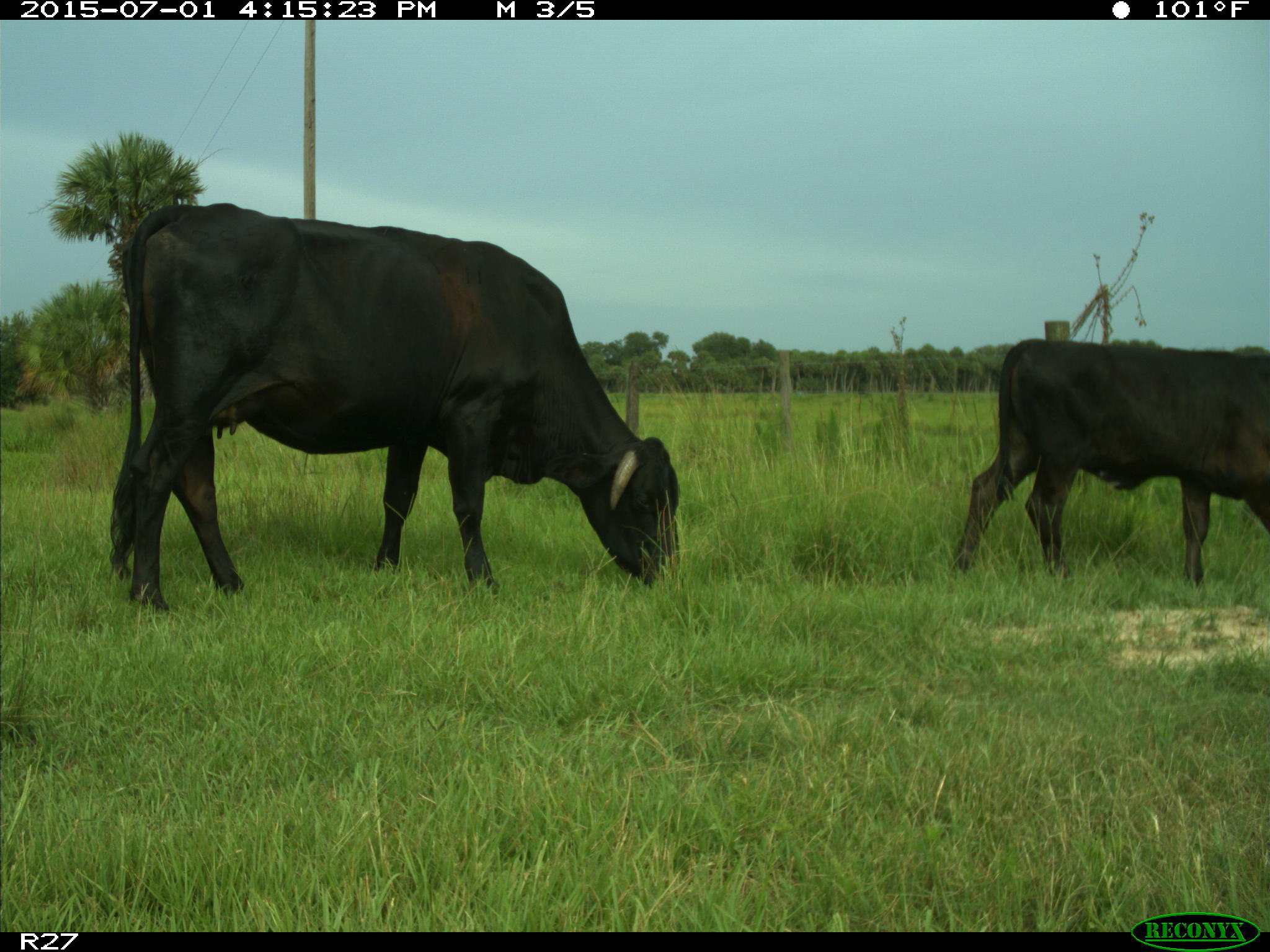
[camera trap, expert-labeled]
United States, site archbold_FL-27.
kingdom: Animalia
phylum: Chordata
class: Mammalia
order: Artiodactyla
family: Bovidae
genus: Bos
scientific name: Bos taurus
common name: domestic cow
Bos taurus (domestic cow).